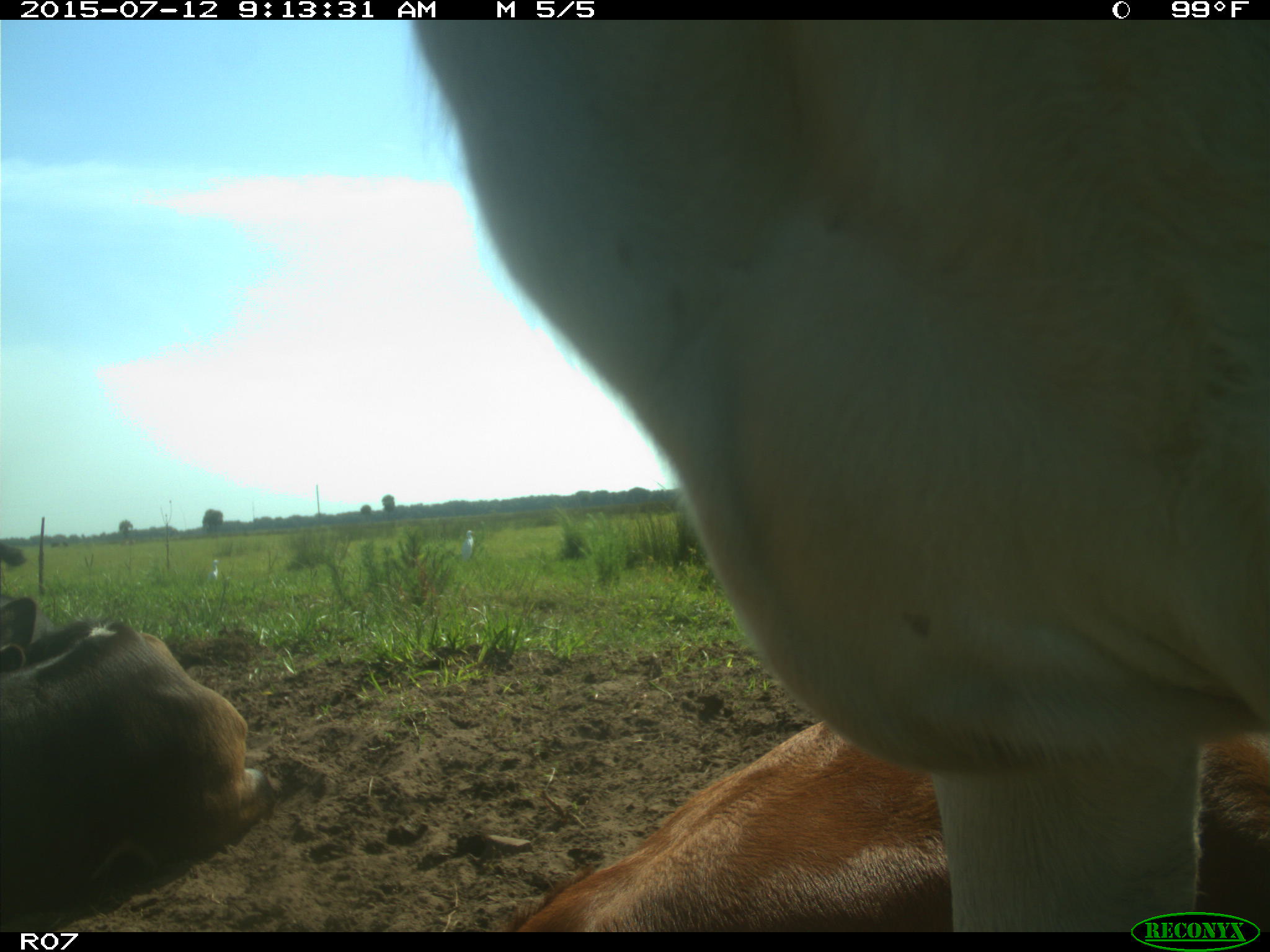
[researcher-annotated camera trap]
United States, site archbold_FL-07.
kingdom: Animalia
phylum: Chordata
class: Mammalia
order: Artiodactyla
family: Bovidae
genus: Bos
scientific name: Bos taurus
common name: domestic cow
Bos taurus (domestic cow).